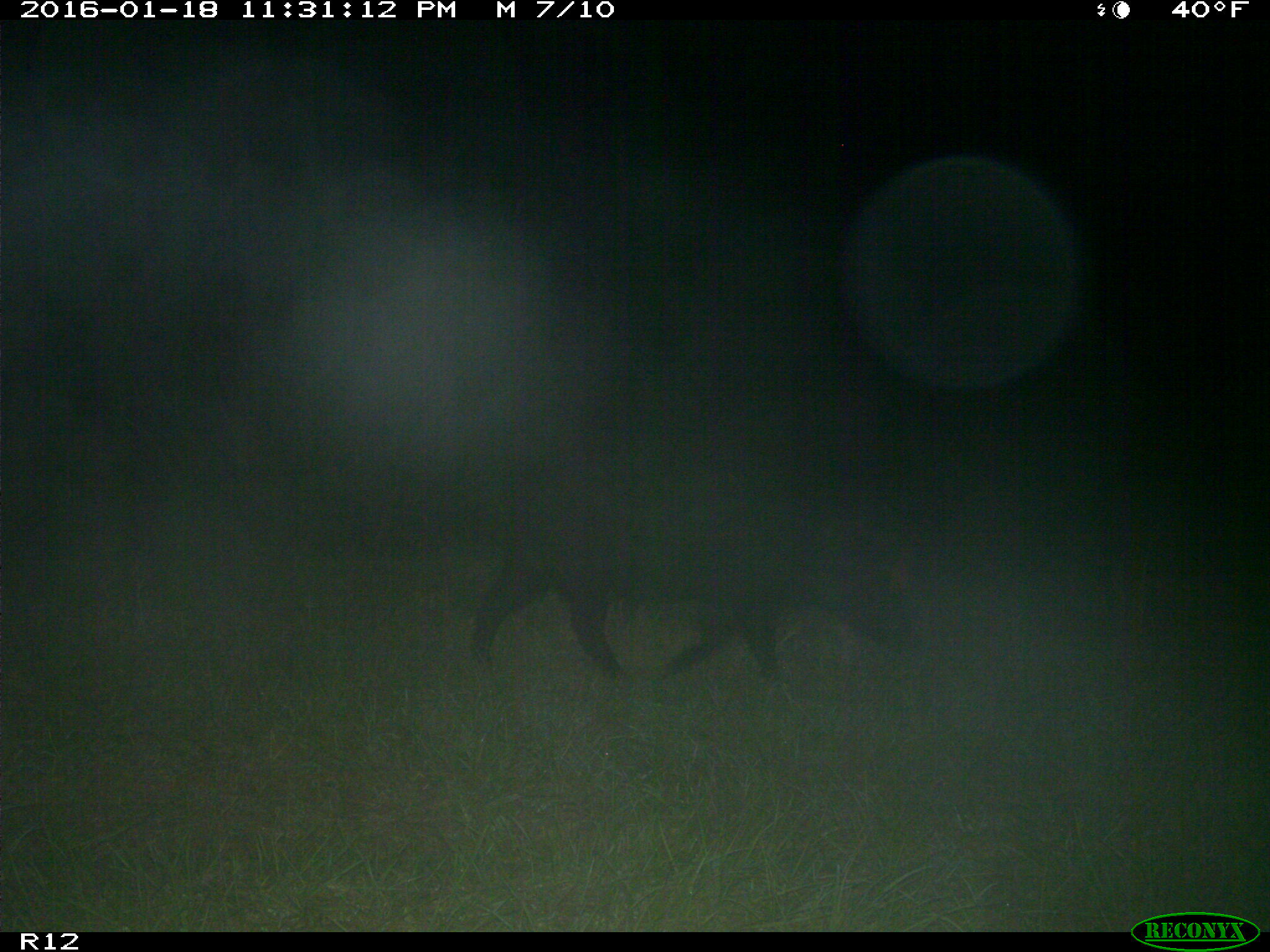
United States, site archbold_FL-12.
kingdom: Animalia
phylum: Chordata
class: Mammalia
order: Artiodactyla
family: Suidae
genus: Sus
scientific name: Sus scrofa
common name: wild boar